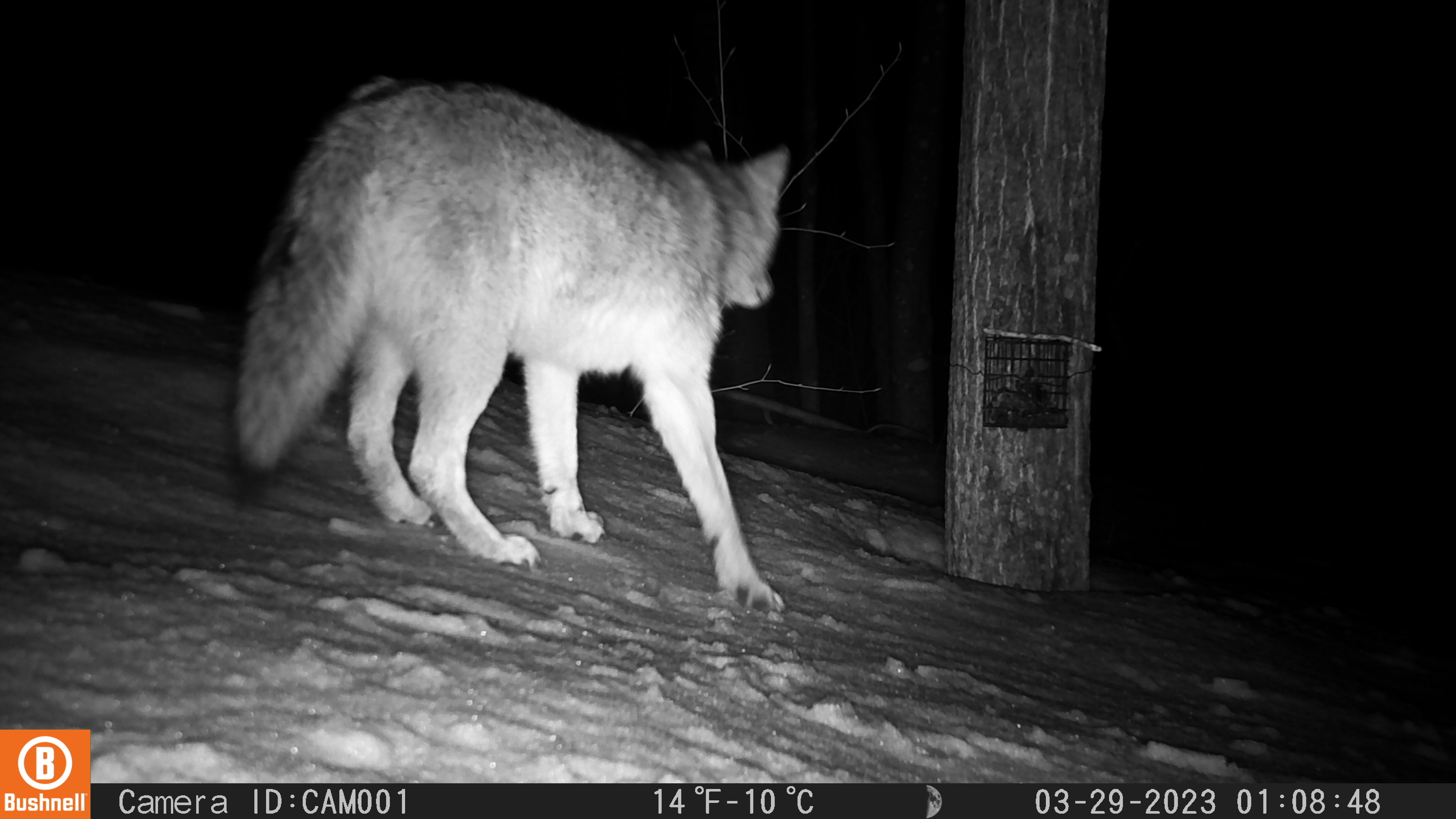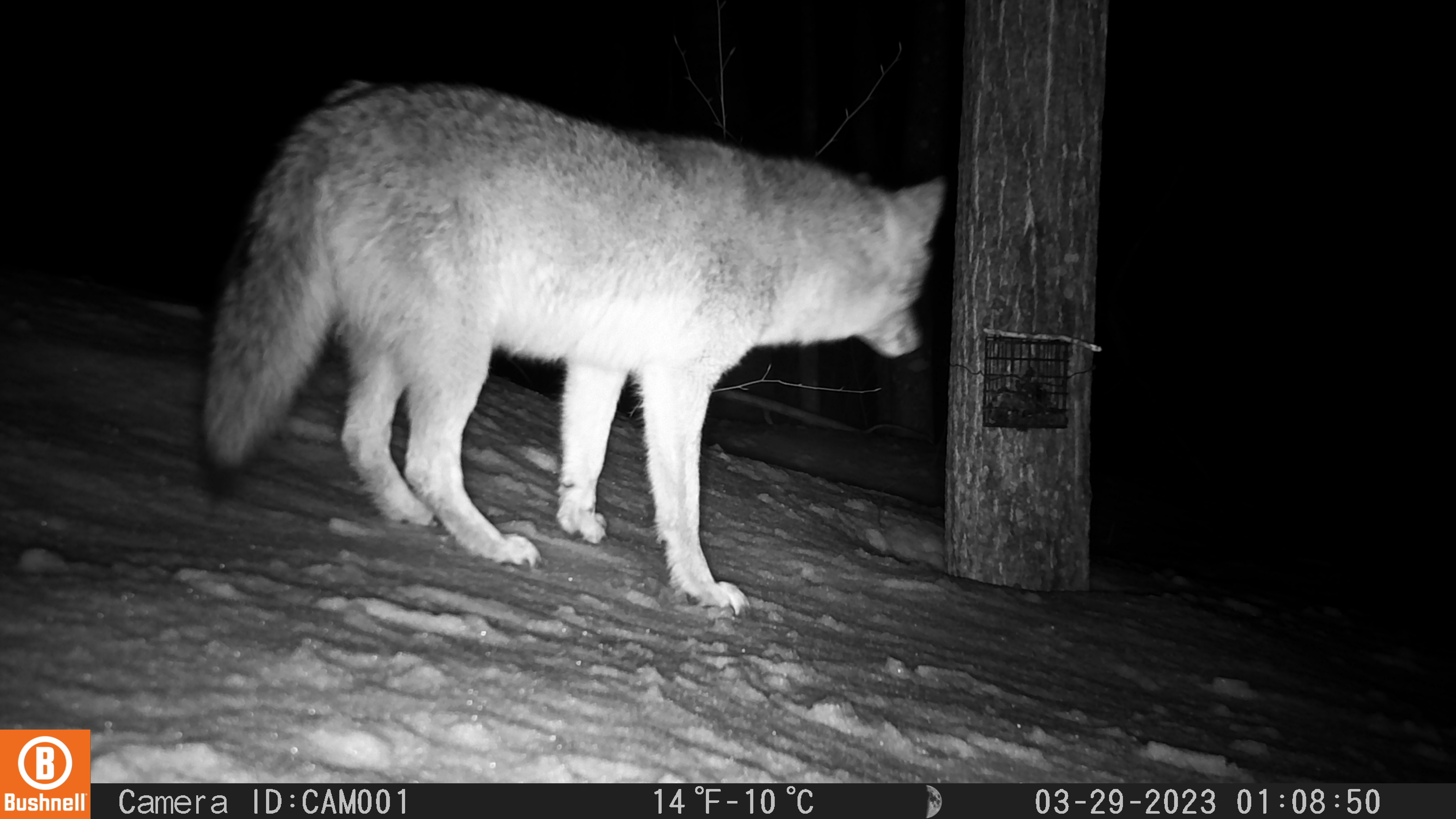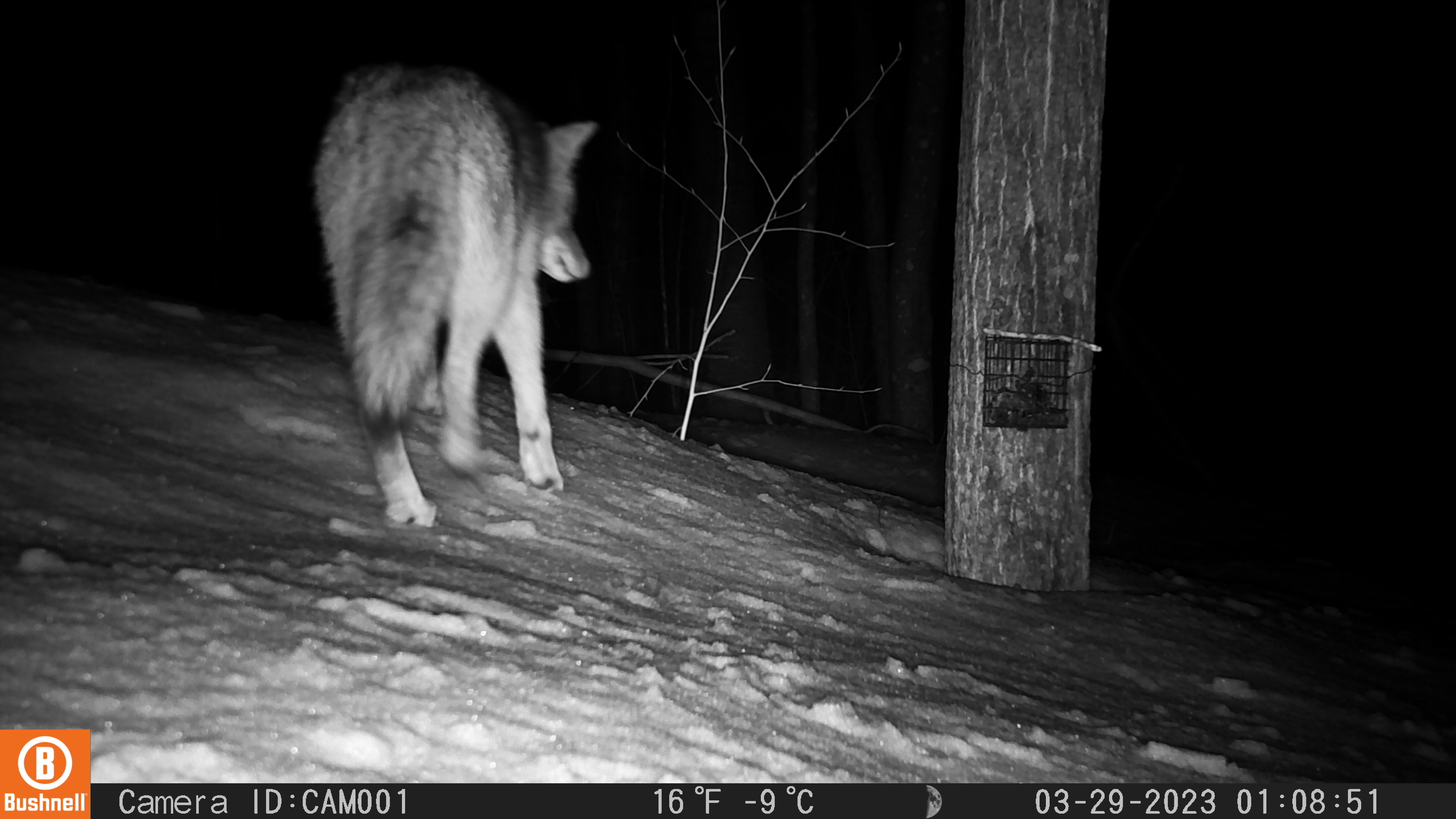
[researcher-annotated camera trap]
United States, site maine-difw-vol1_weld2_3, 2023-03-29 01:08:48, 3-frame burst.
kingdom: Animalia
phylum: Chordata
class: Mammalia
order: Carnivora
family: Canidae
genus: Canis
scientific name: Canis latrans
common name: coyote